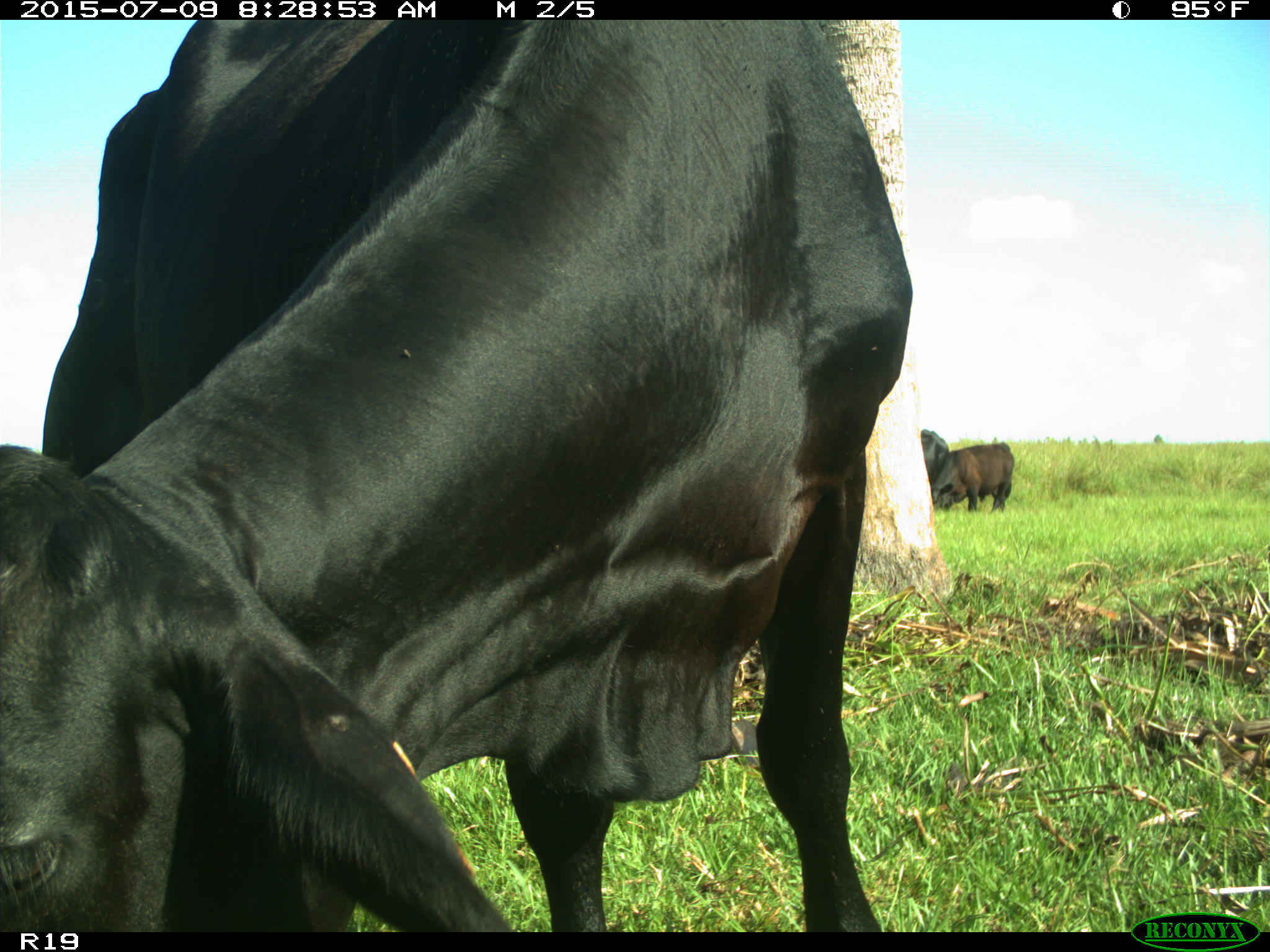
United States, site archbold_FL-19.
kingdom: Animalia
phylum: Chordata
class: Mammalia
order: Artiodactyla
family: Bovidae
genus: Bos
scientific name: Bos taurus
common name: domestic cow